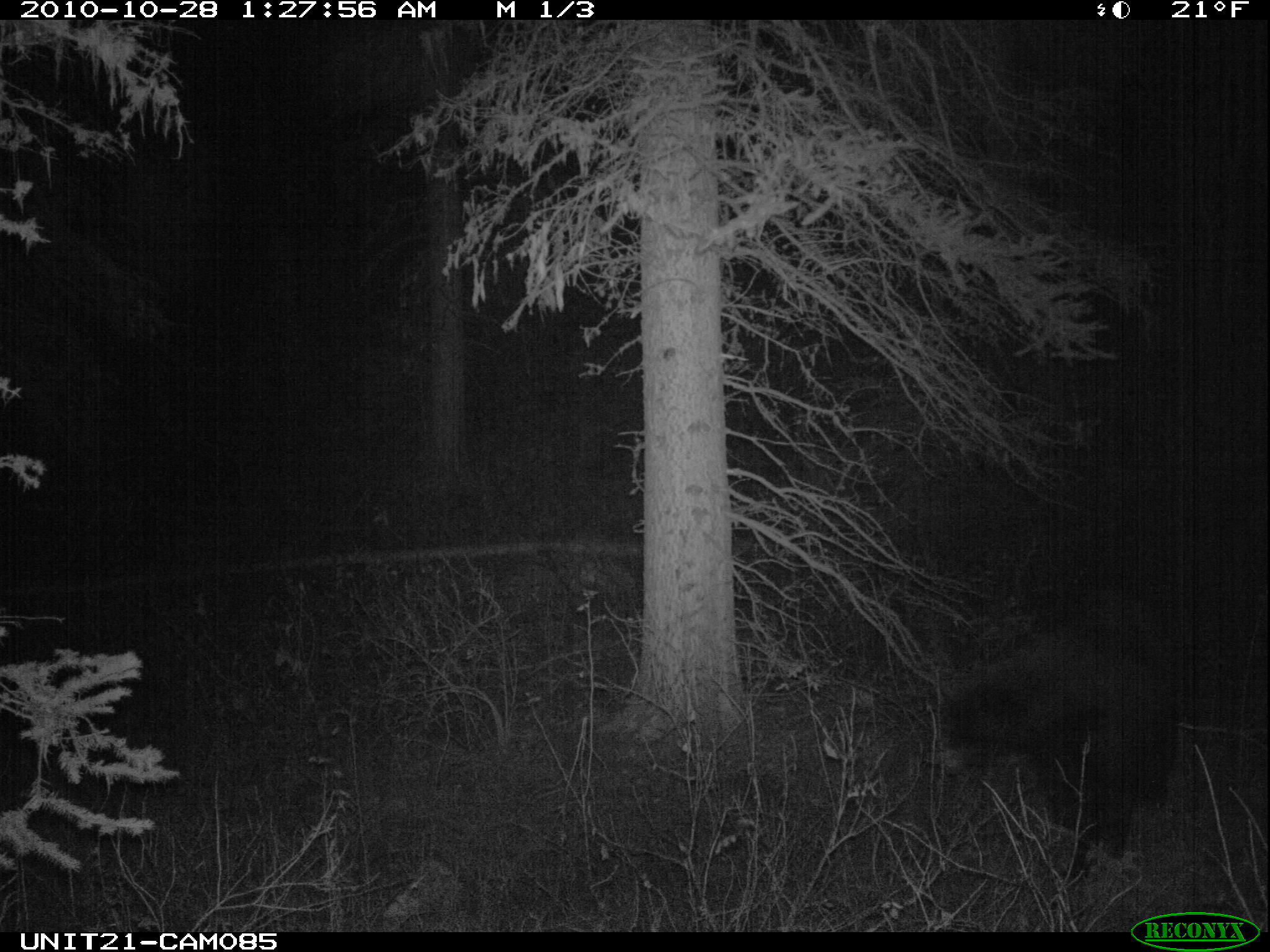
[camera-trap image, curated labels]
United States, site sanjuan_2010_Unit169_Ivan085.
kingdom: Animalia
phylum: Chordata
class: Mammalia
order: Carnivora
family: Ursidae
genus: Ursus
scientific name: Ursus americanus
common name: american black bear